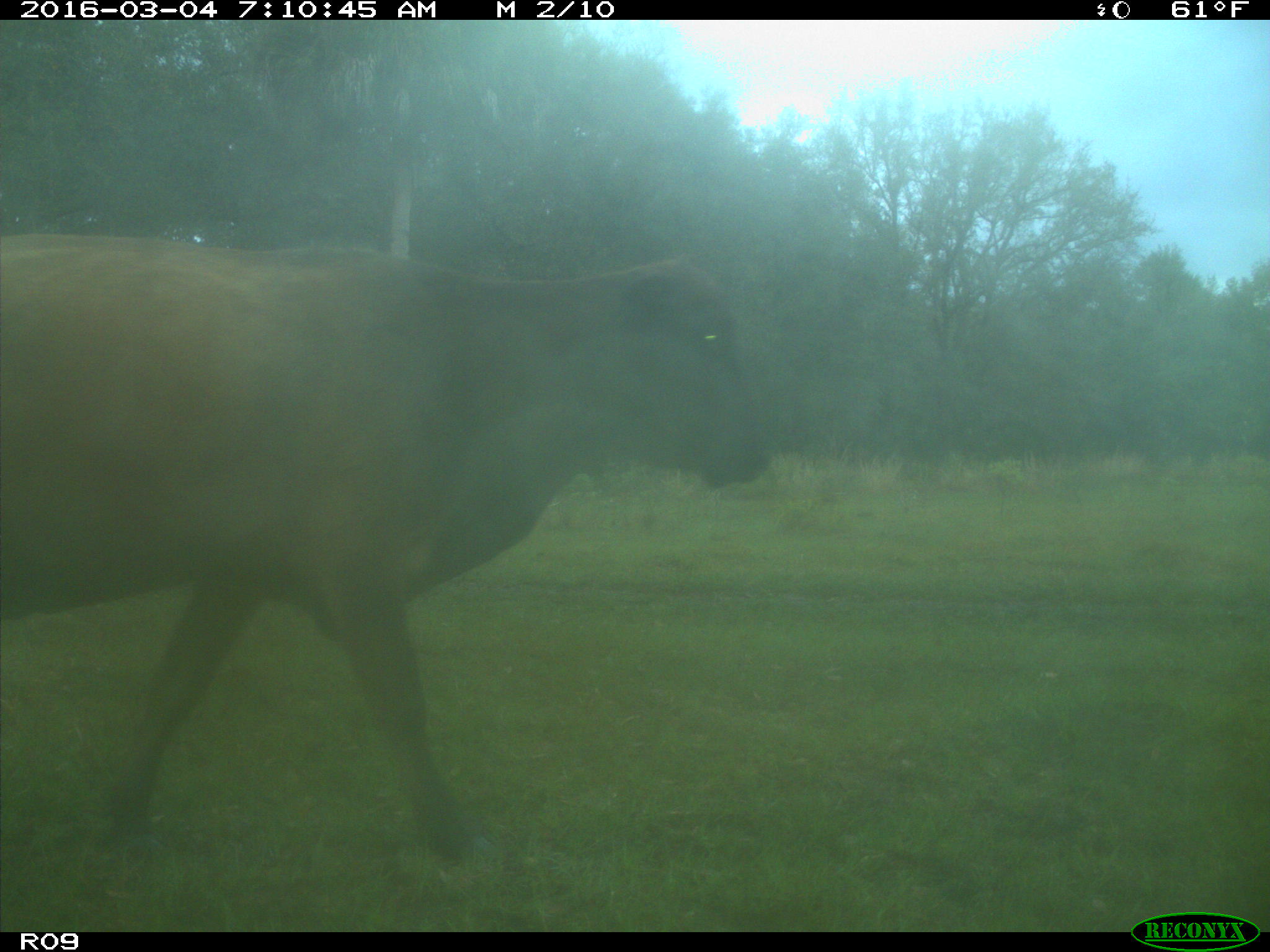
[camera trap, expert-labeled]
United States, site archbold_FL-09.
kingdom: Animalia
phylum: Chordata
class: Mammalia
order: Artiodactyla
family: Bovidae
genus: Bos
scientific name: Bos taurus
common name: domestic cow